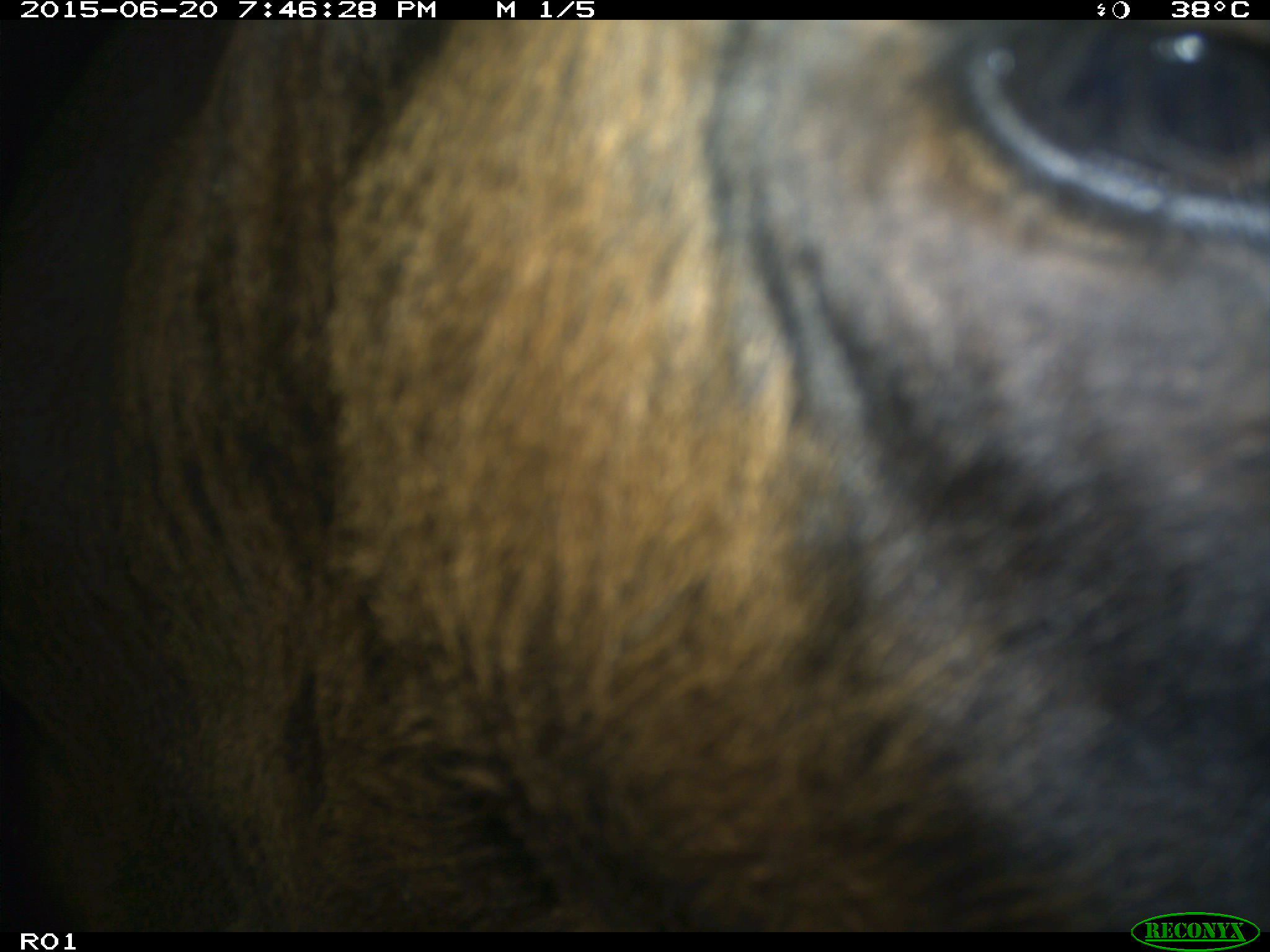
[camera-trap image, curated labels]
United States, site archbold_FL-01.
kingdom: Animalia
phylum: Chordata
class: Mammalia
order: Artiodactyla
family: Bovidae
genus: Bos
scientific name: Bos taurus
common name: domestic cow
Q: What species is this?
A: Bos taurus (domestic cow).